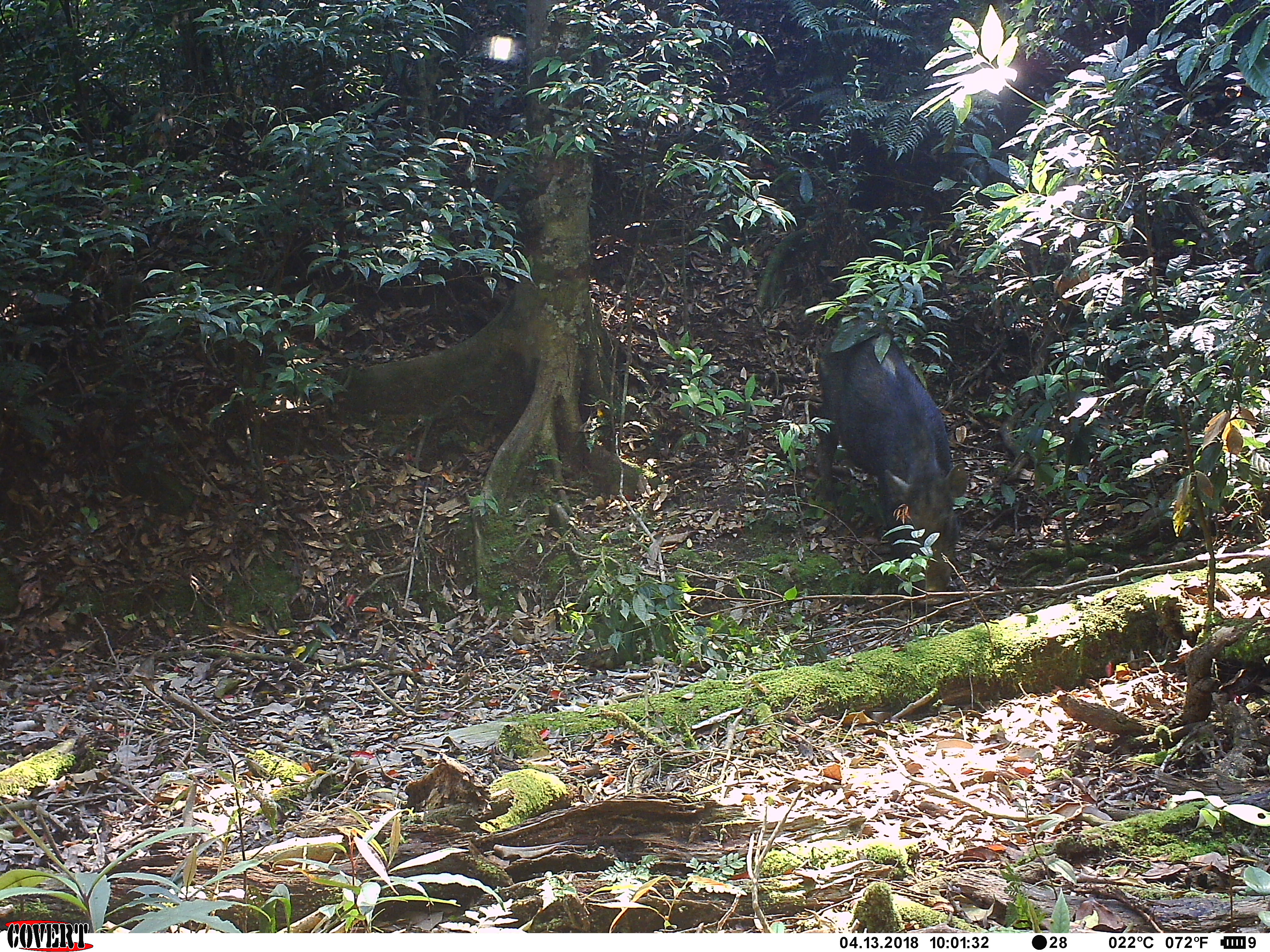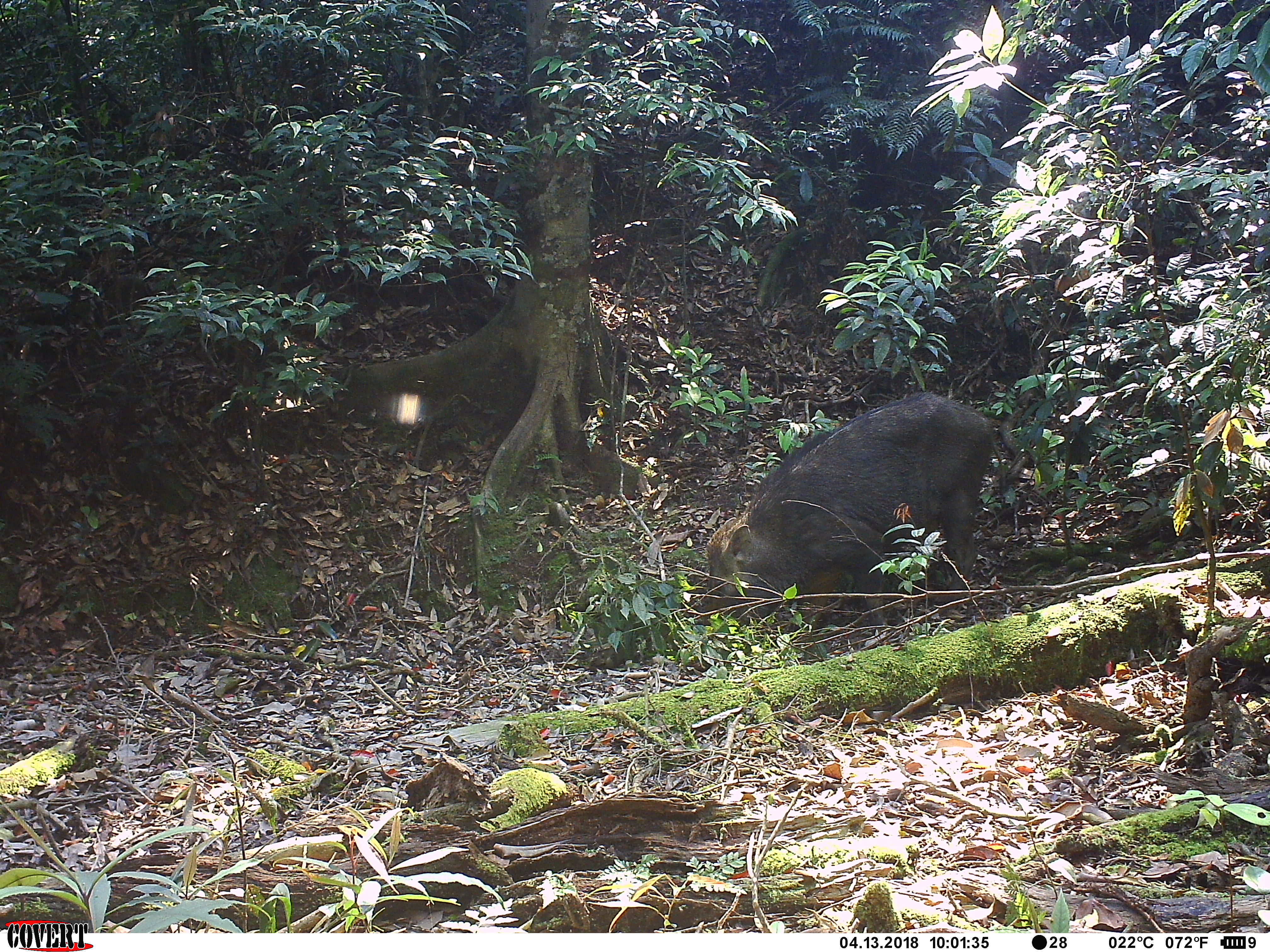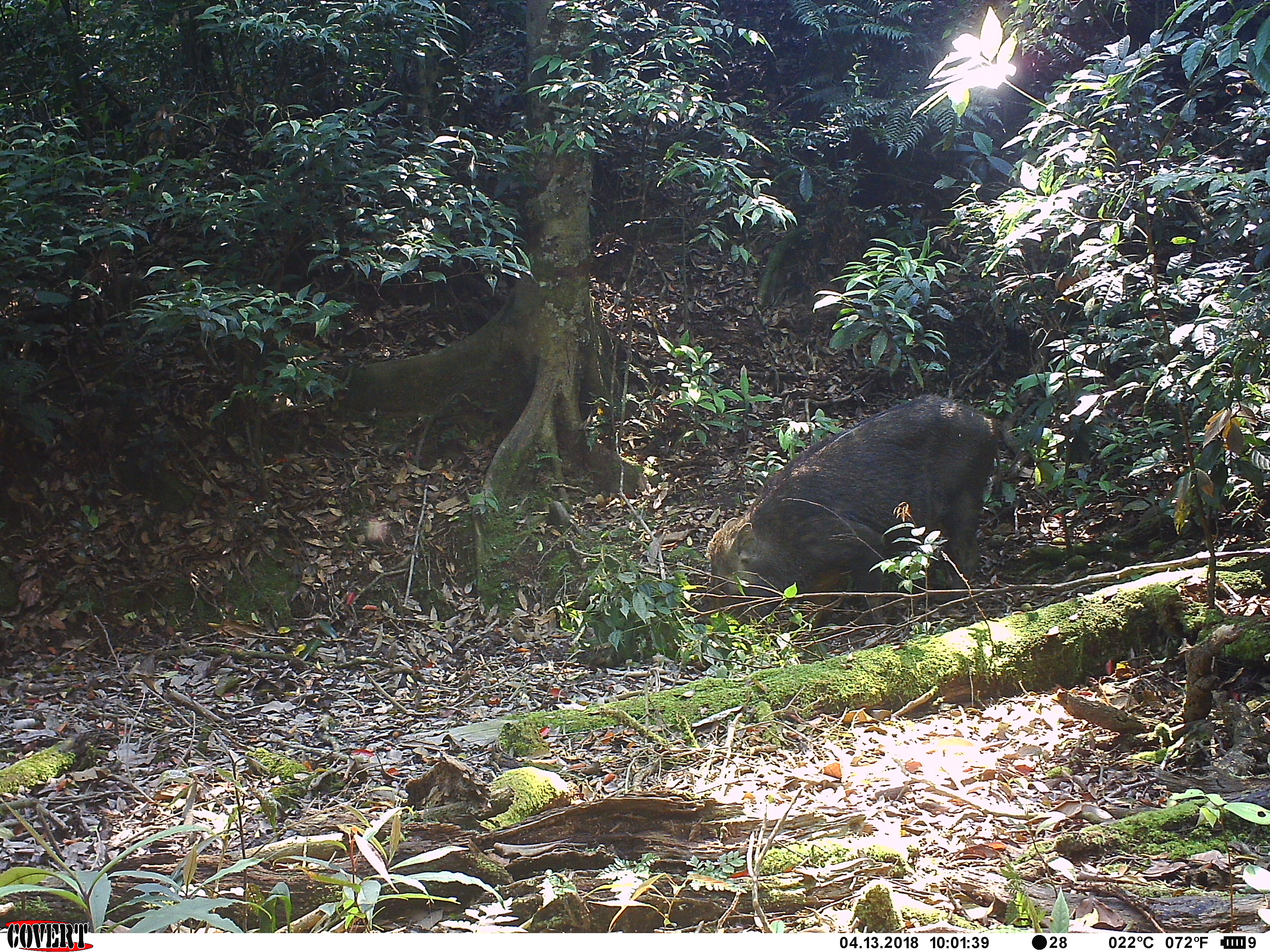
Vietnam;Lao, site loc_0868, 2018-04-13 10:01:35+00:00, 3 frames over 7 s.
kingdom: Animalia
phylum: Chordata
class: Mammalia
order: Artiodactyla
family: Suidae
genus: Sus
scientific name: Sus scrofa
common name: eurasian wild pig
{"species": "eurasian wild pig (Sus scrofa)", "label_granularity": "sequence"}